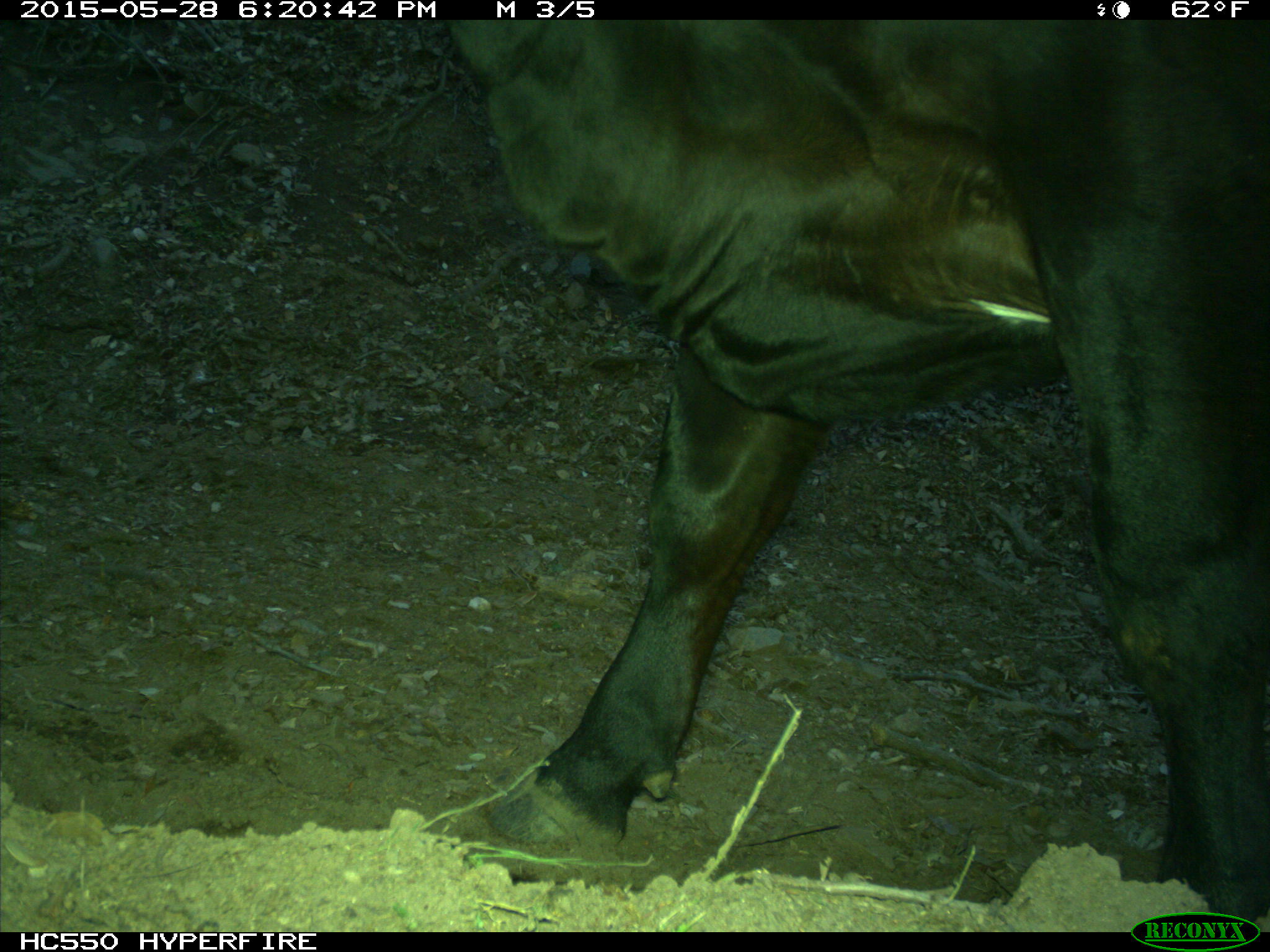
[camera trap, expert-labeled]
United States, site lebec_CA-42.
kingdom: Animalia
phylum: Chordata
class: Mammalia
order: Artiodactyla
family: Bovidae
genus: Bos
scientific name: Bos taurus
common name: domestic cow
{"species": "Bos taurus (domestic cow)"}